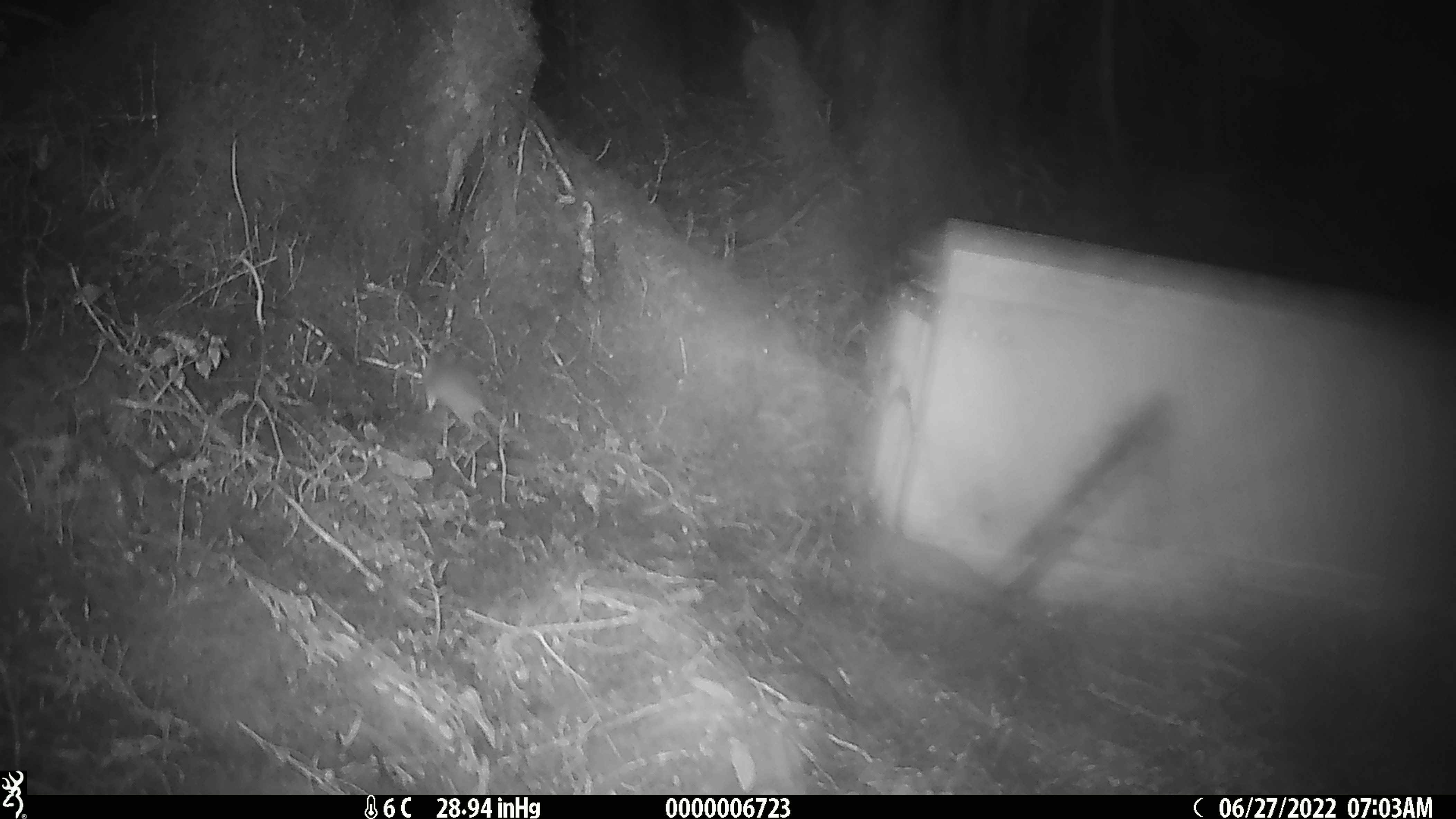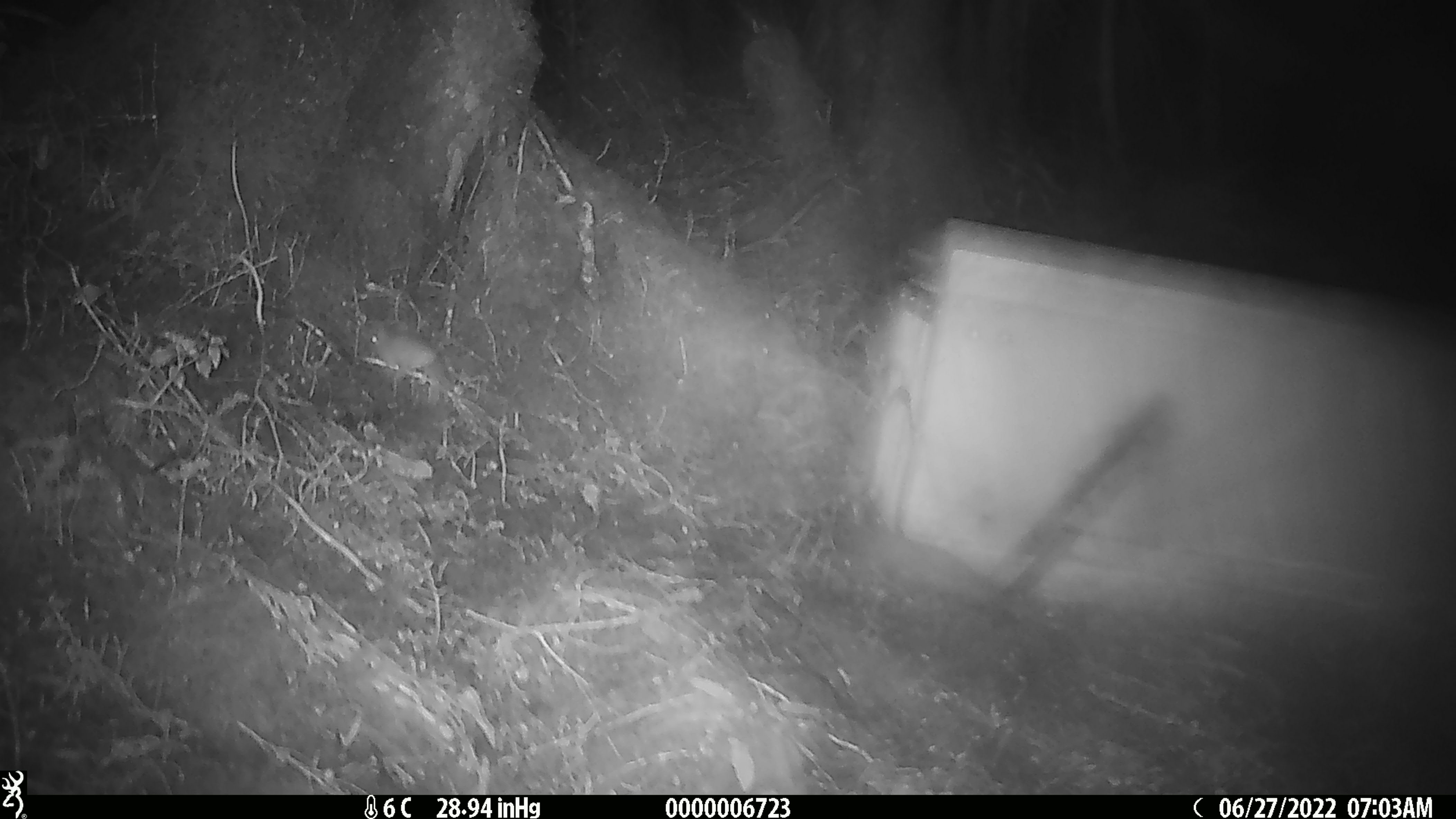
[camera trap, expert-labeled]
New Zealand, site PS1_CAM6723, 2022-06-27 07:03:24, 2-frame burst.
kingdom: Animalia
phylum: Chordata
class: Mammalia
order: Rodentia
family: Muridae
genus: Mus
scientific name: Mus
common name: mouse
Mouse (Mus).